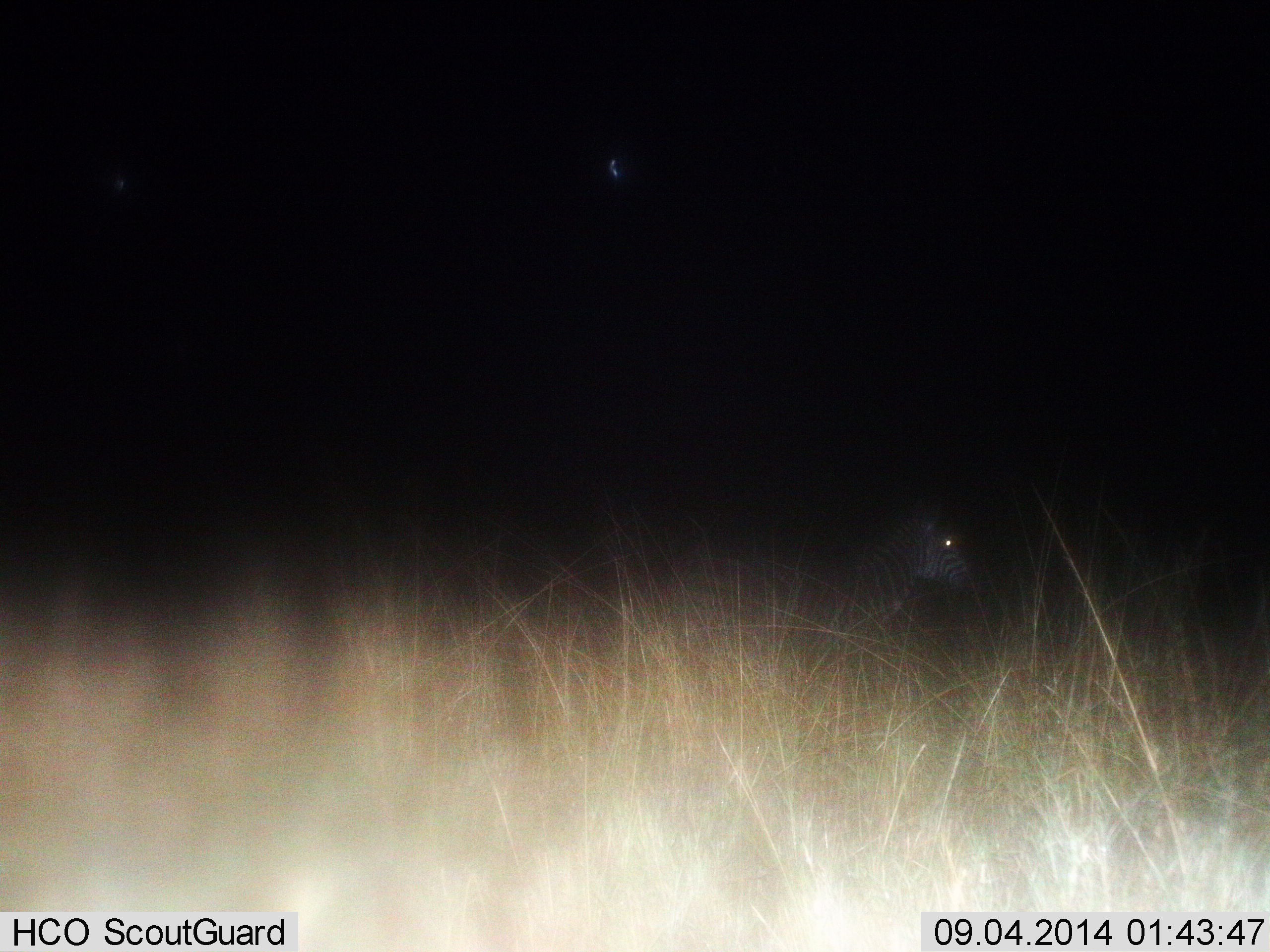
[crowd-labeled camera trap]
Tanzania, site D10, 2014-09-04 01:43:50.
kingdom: Animalia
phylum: Chordata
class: Mammalia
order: Perissodactyla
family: Equidae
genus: Equus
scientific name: Equus quagga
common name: plains zebra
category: zebra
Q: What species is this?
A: Zebra (plains zebra) (Equus quagga).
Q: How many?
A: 1.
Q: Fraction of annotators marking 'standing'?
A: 70%.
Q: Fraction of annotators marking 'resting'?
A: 10%.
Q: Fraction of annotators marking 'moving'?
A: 20%.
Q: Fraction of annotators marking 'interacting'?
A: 0%.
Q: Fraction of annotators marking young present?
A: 0%.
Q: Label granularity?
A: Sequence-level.